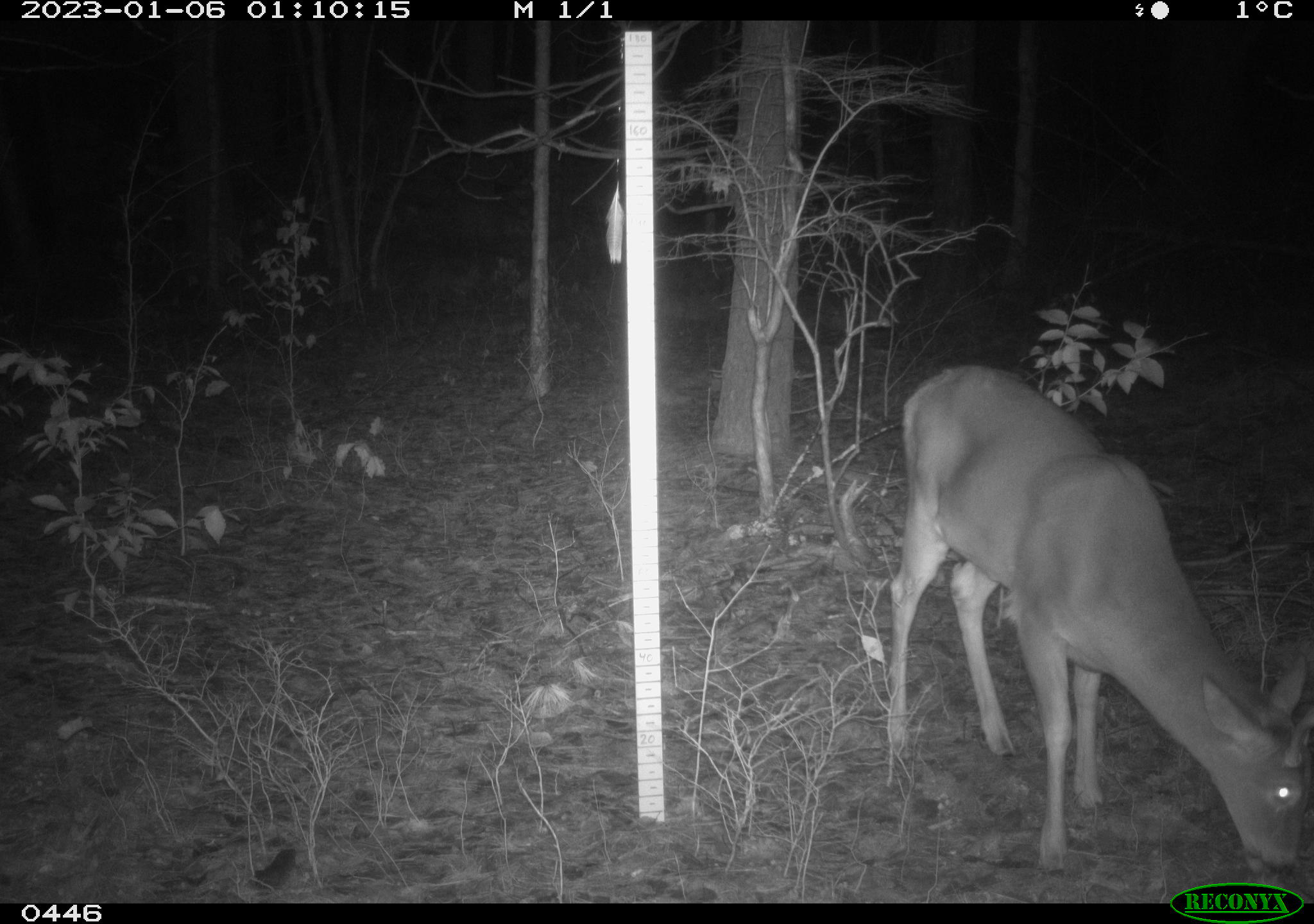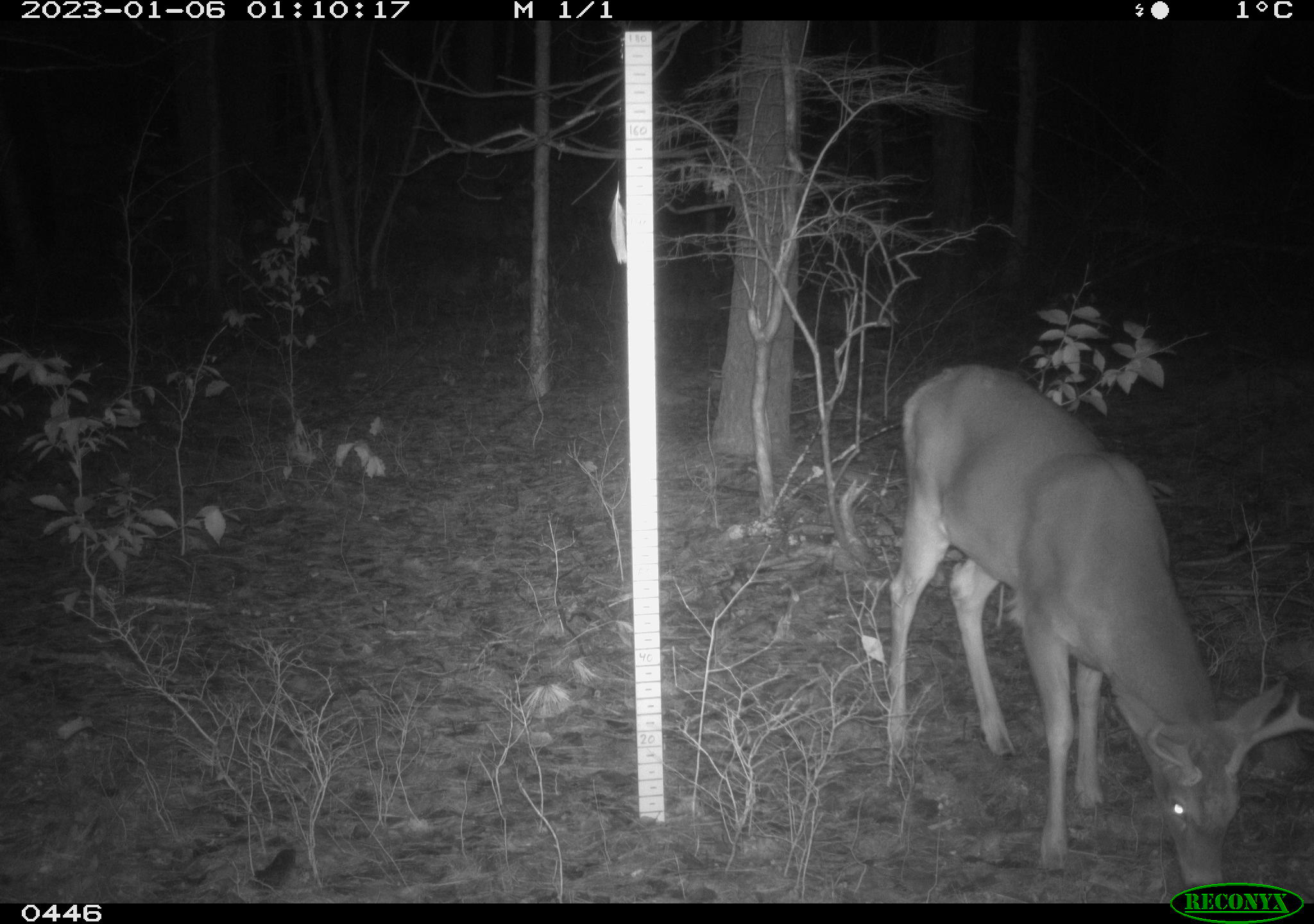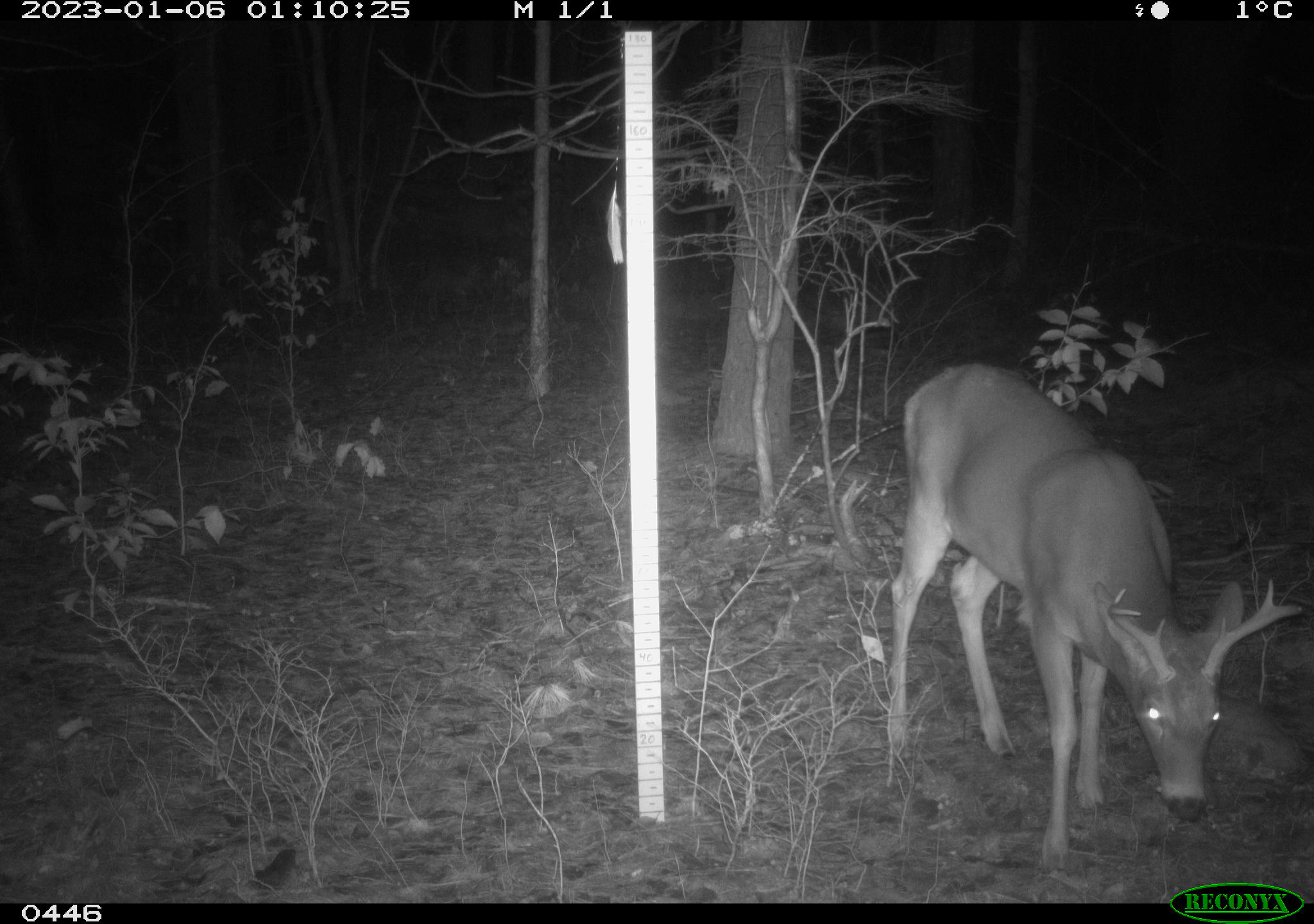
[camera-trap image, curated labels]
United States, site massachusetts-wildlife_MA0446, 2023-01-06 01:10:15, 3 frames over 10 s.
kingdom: Animalia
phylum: Chordata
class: Mammalia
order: Artiodactyla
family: Cervidae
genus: Odocoileus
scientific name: Odocoileus virginianus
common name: white-tailed deer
White-tailed deer (Odocoileus virginianus).